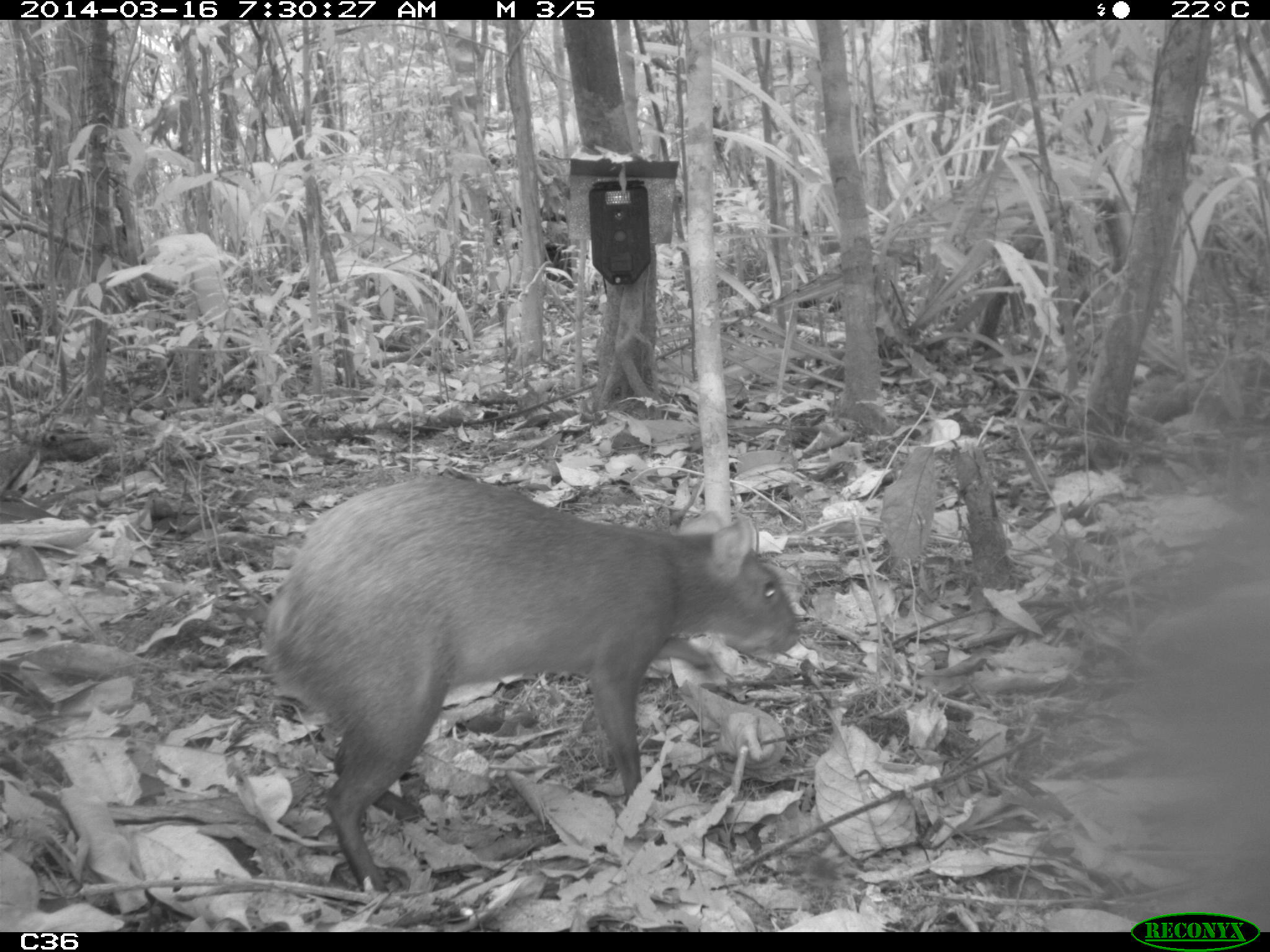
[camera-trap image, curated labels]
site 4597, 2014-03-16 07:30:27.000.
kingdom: Animalia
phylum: Chordata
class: Mammalia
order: Rodentia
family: Dasyproctidae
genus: Dasyprocta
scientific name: Dasyprocta leporina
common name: red-rumped agouti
Dasyprocta leporina (red-rumped agouti), count 1, age adult, sex female.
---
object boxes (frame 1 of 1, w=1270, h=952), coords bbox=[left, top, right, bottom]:
dasyprocta leporina: bbox=[257, 473, 801, 898]